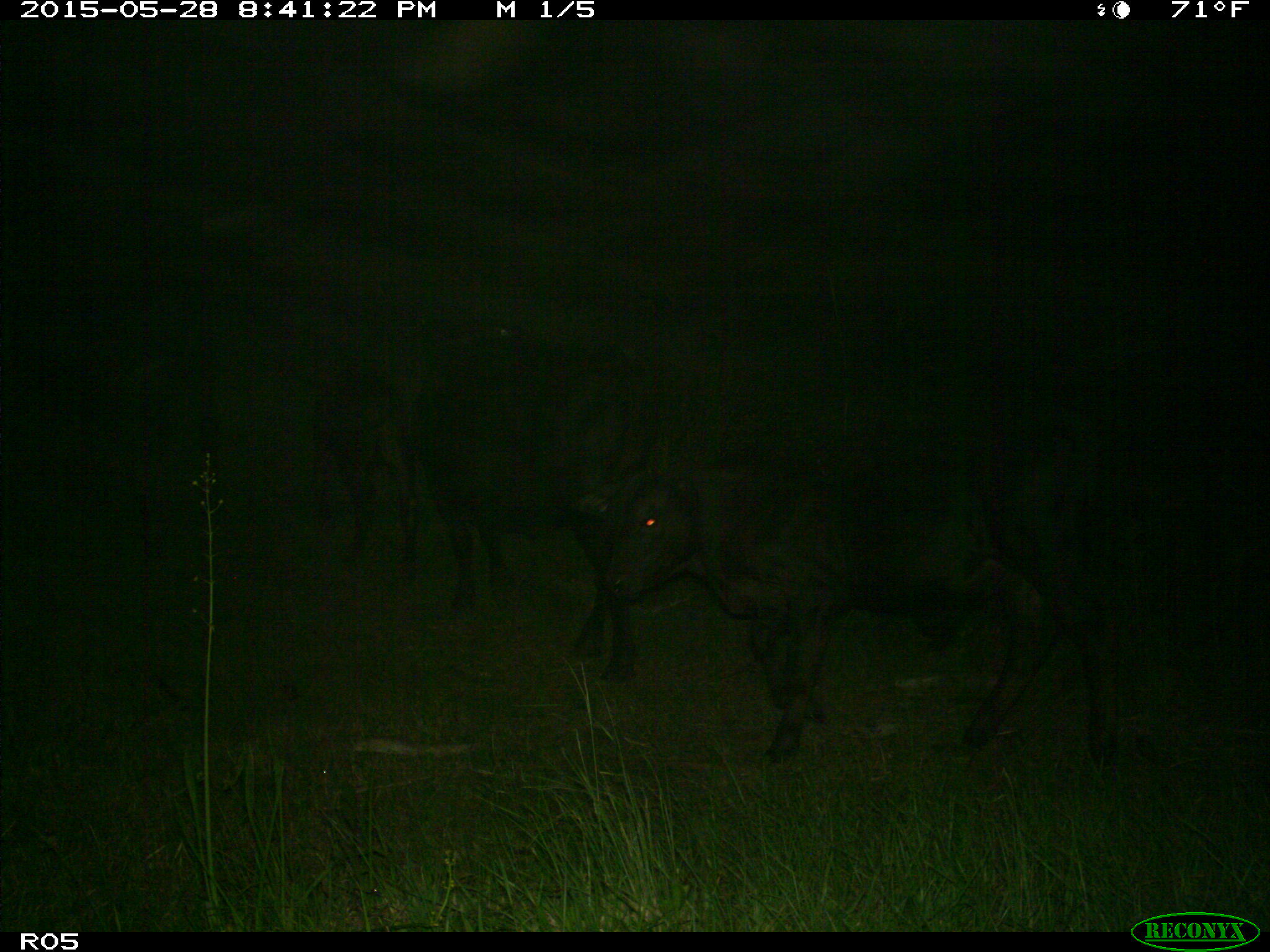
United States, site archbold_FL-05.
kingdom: Animalia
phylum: Chordata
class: Mammalia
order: Artiodactyla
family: Bovidae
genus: Bos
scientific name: Bos taurus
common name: domestic cow